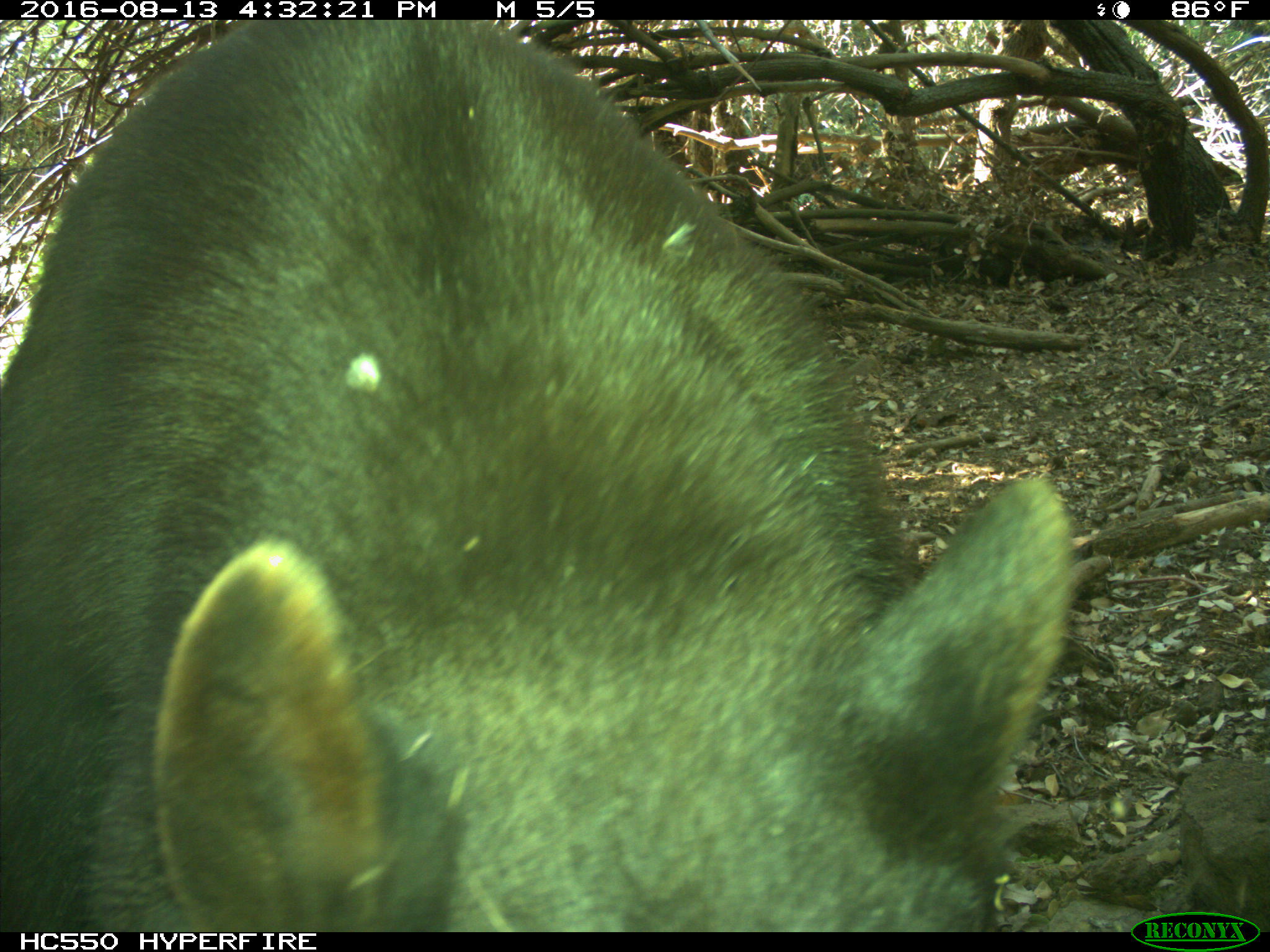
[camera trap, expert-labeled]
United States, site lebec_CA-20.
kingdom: Animalia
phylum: Chordata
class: Mammalia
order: Carnivora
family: Ursidae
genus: Ursus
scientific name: Ursus americanus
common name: american black bear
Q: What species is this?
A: Ursus americanus (american black bear).